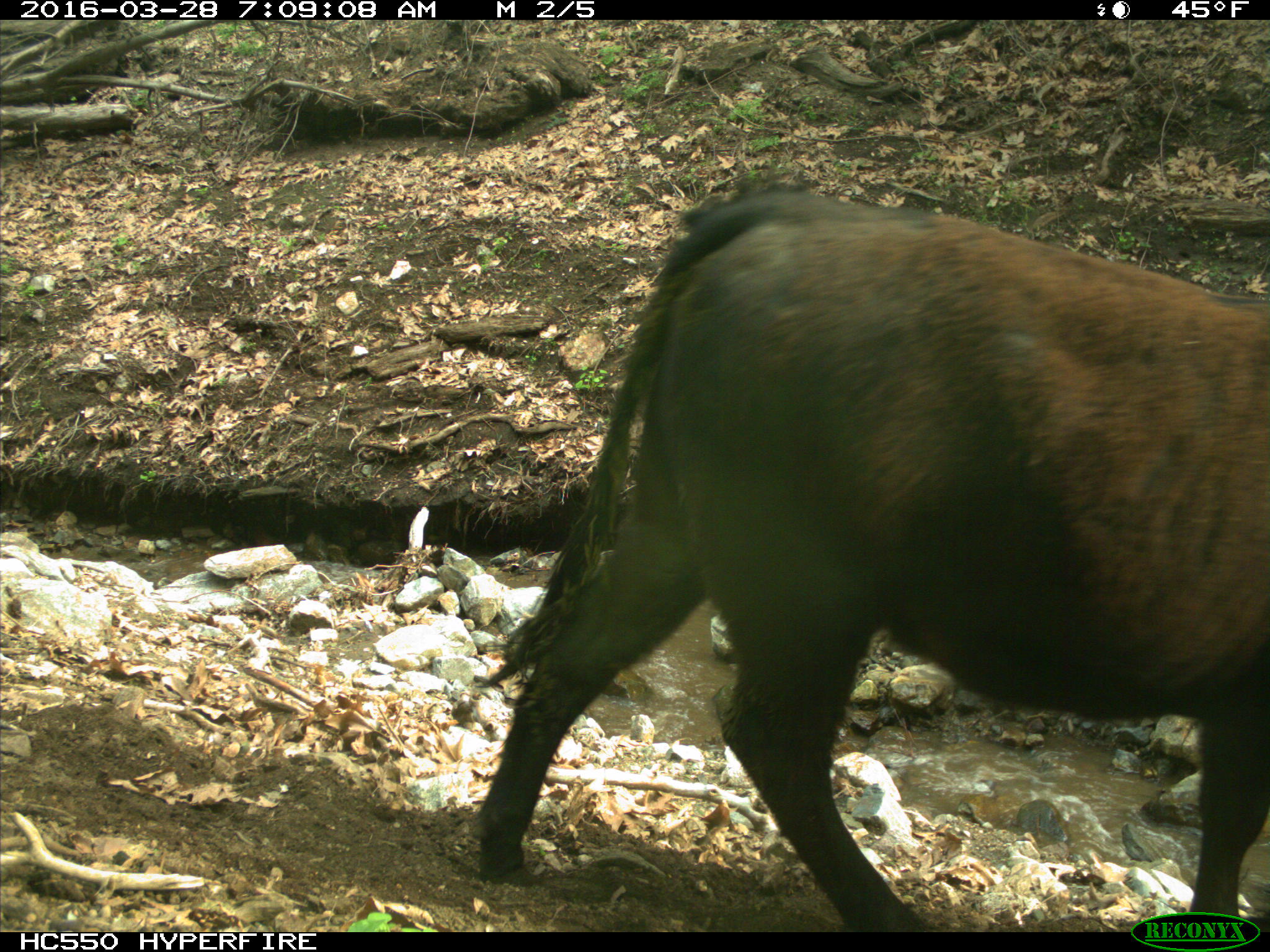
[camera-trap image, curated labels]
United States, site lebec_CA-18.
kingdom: Animalia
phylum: Chordata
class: Mammalia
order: Artiodactyla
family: Bovidae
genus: Bos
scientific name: Bos taurus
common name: domestic cow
Bos taurus (domestic cow).